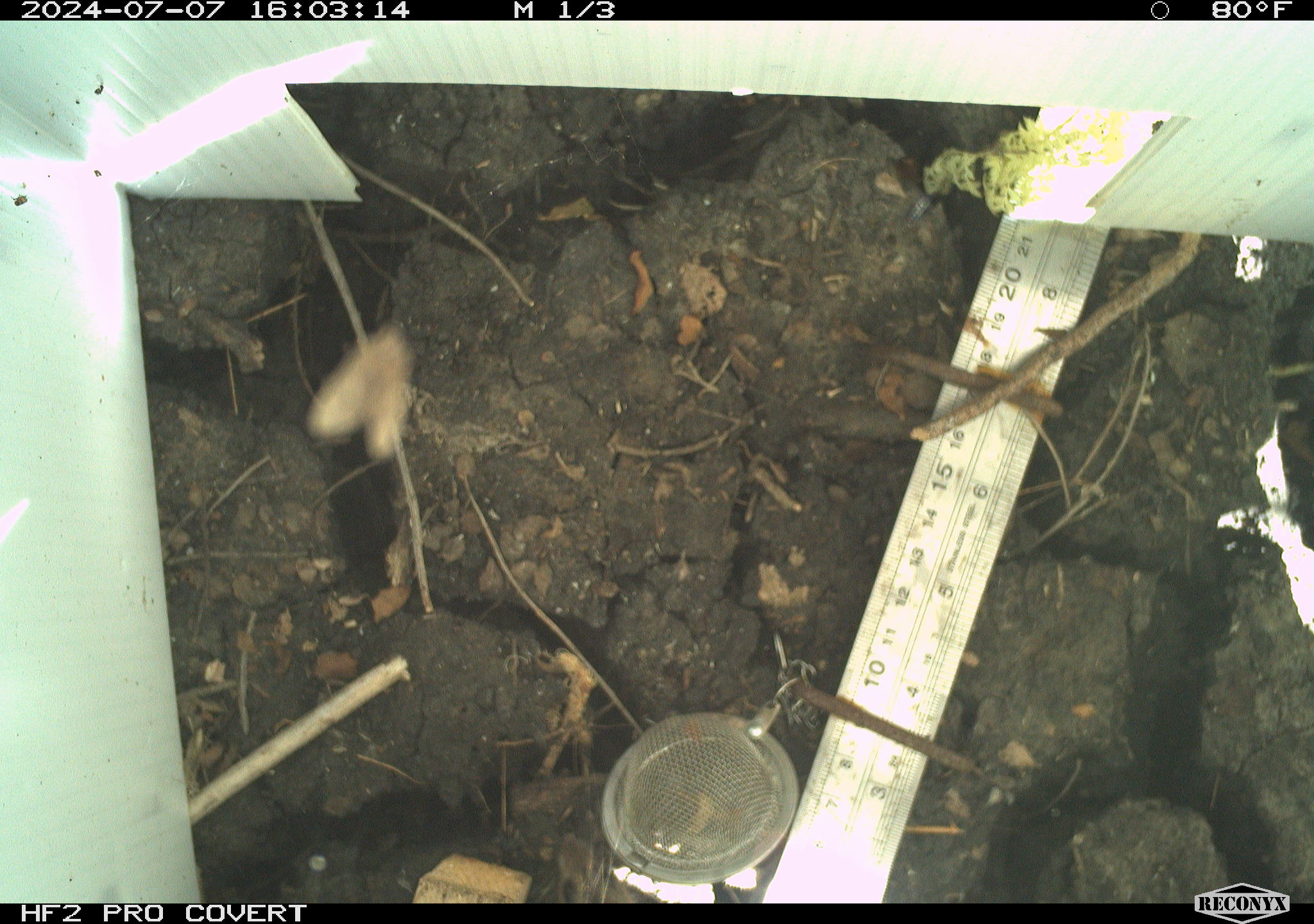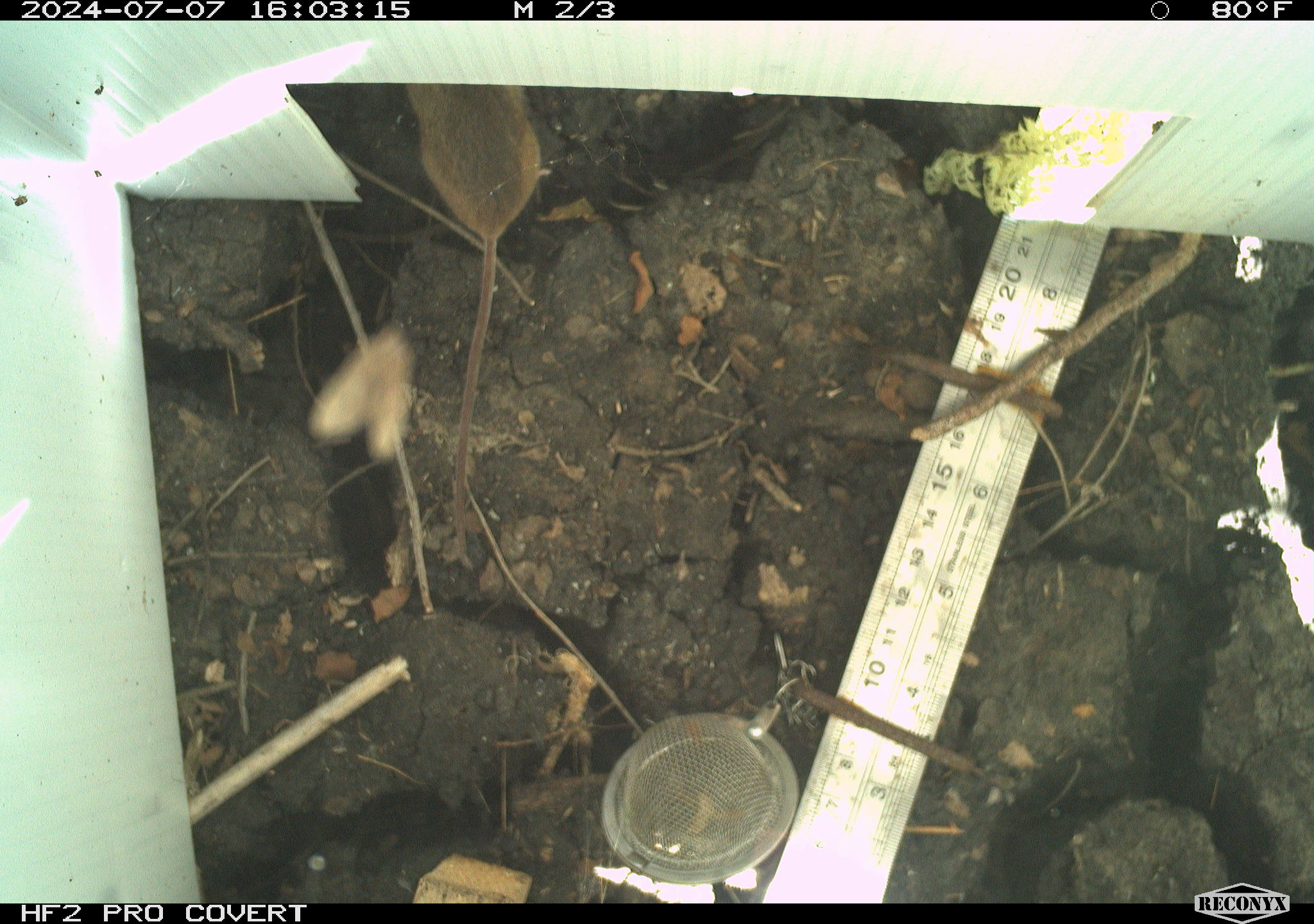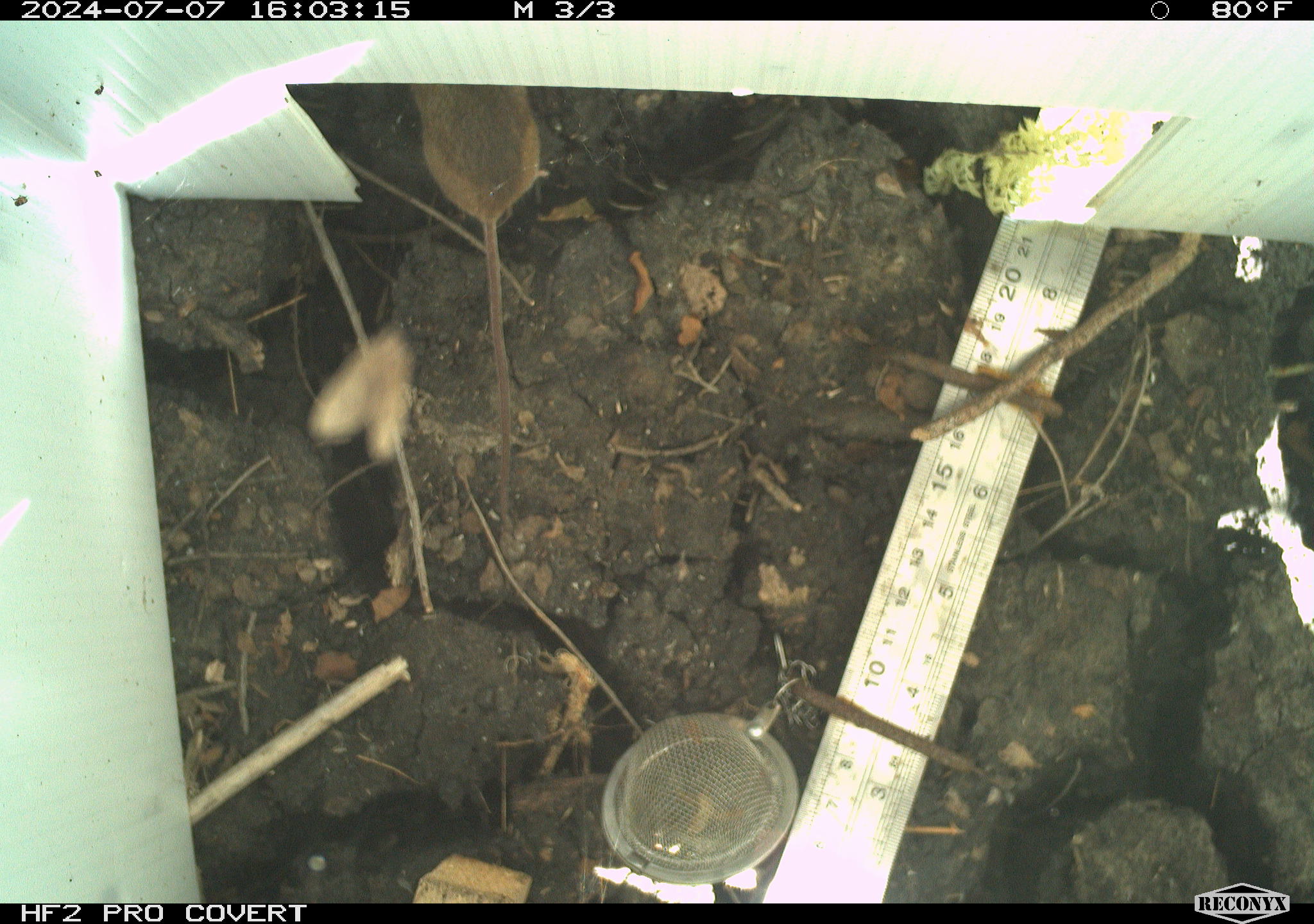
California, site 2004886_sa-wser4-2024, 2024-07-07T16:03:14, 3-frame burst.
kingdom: Animalia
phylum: Chordata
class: Mammalia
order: Rodentia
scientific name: Rodentia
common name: mouse species